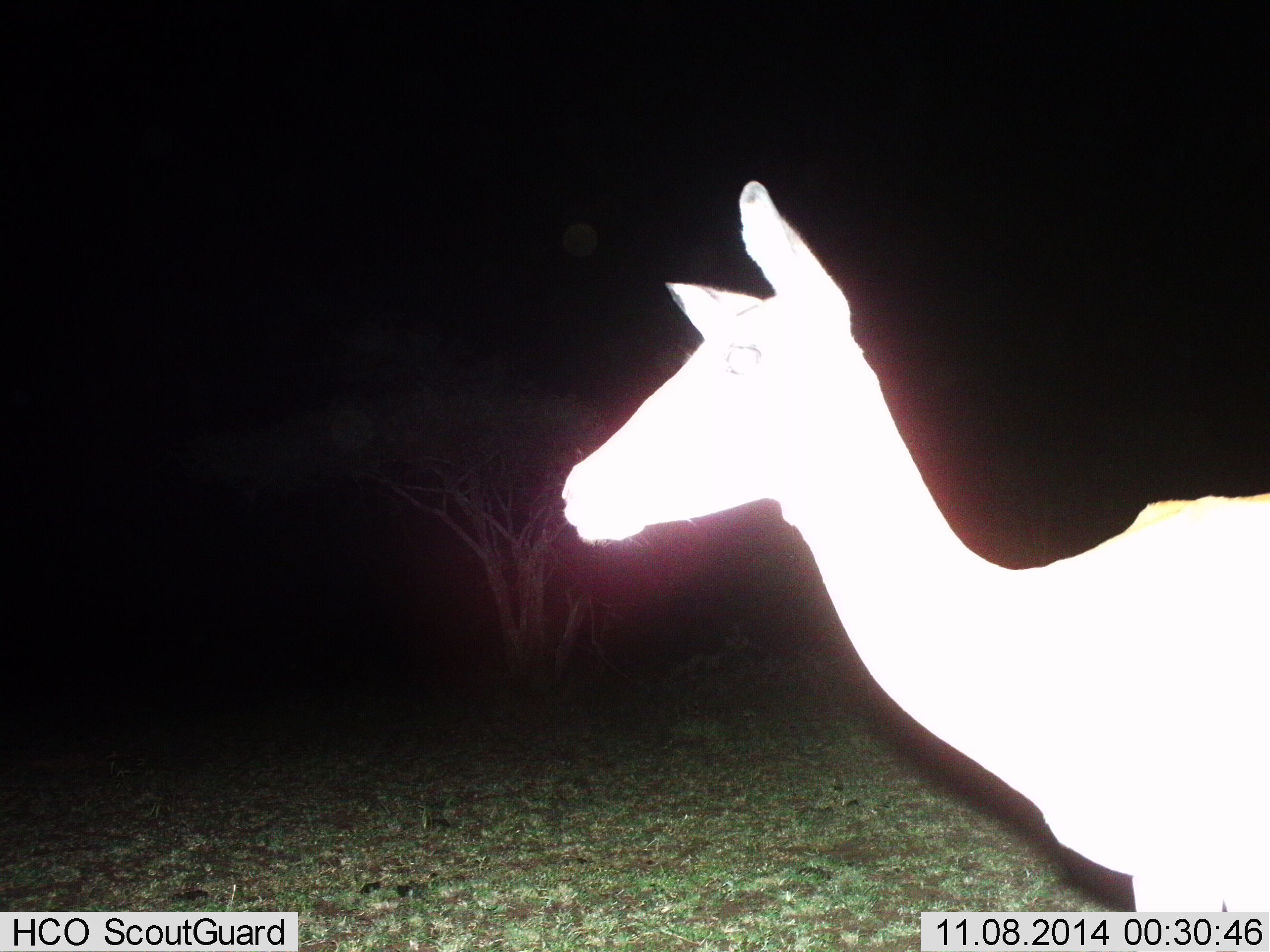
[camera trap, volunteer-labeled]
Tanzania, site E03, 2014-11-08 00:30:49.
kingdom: Animalia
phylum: Chordata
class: Mammalia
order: Artiodactyla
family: Bovidae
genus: Aepyceros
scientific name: Aepyceros melampus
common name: impala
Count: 1.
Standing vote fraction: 70%.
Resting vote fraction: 0%.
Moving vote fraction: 30%.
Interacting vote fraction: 0%.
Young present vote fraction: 0%.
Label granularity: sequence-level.